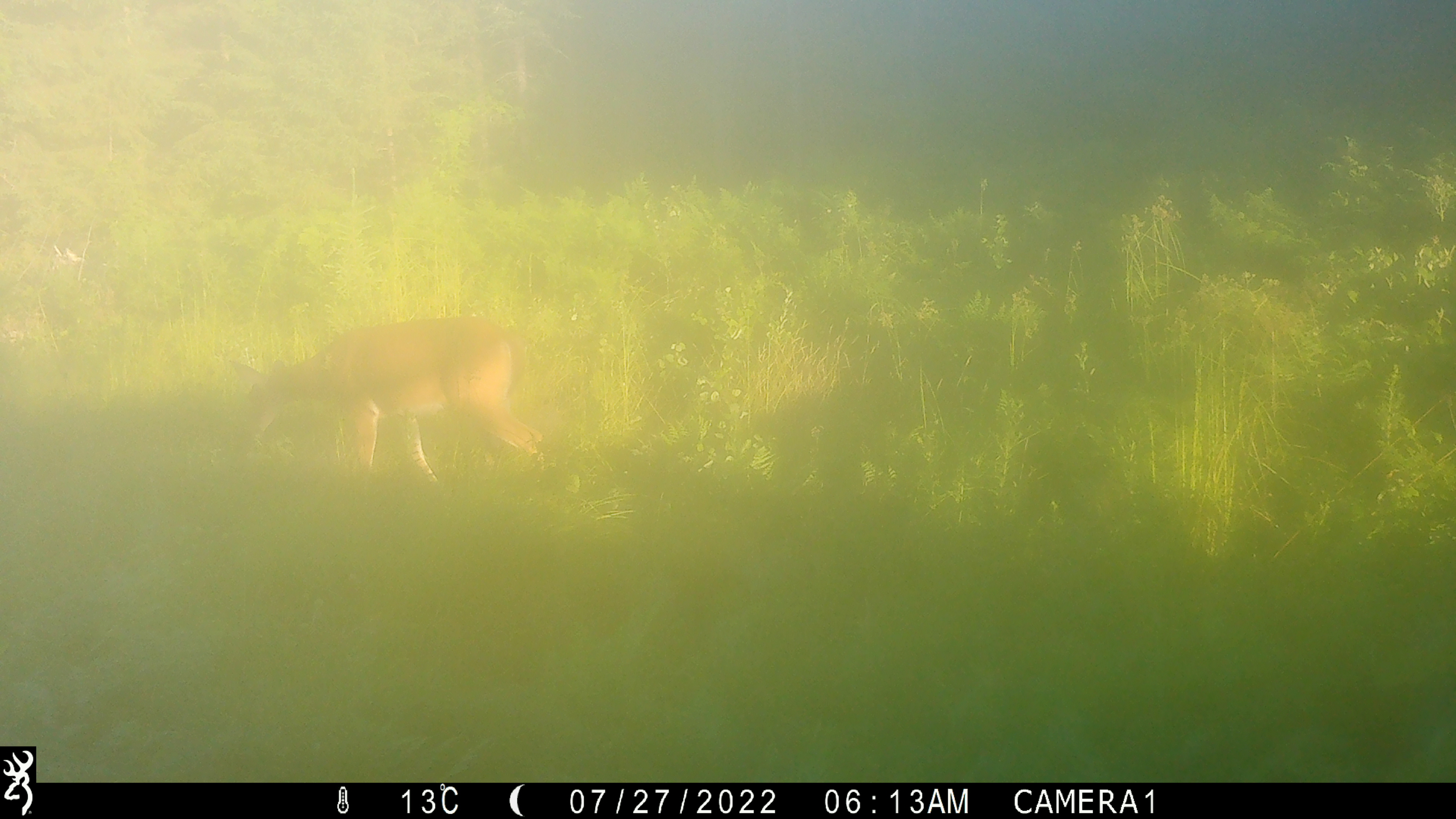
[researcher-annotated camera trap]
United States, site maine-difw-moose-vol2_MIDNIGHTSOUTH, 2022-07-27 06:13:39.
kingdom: Animalia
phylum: Chordata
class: Mammalia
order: Artiodactyla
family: Cervidae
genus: Odocoileus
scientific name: Odocoileus virginianus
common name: white-tailed deer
White-tailed deer (Odocoileus virginianus).